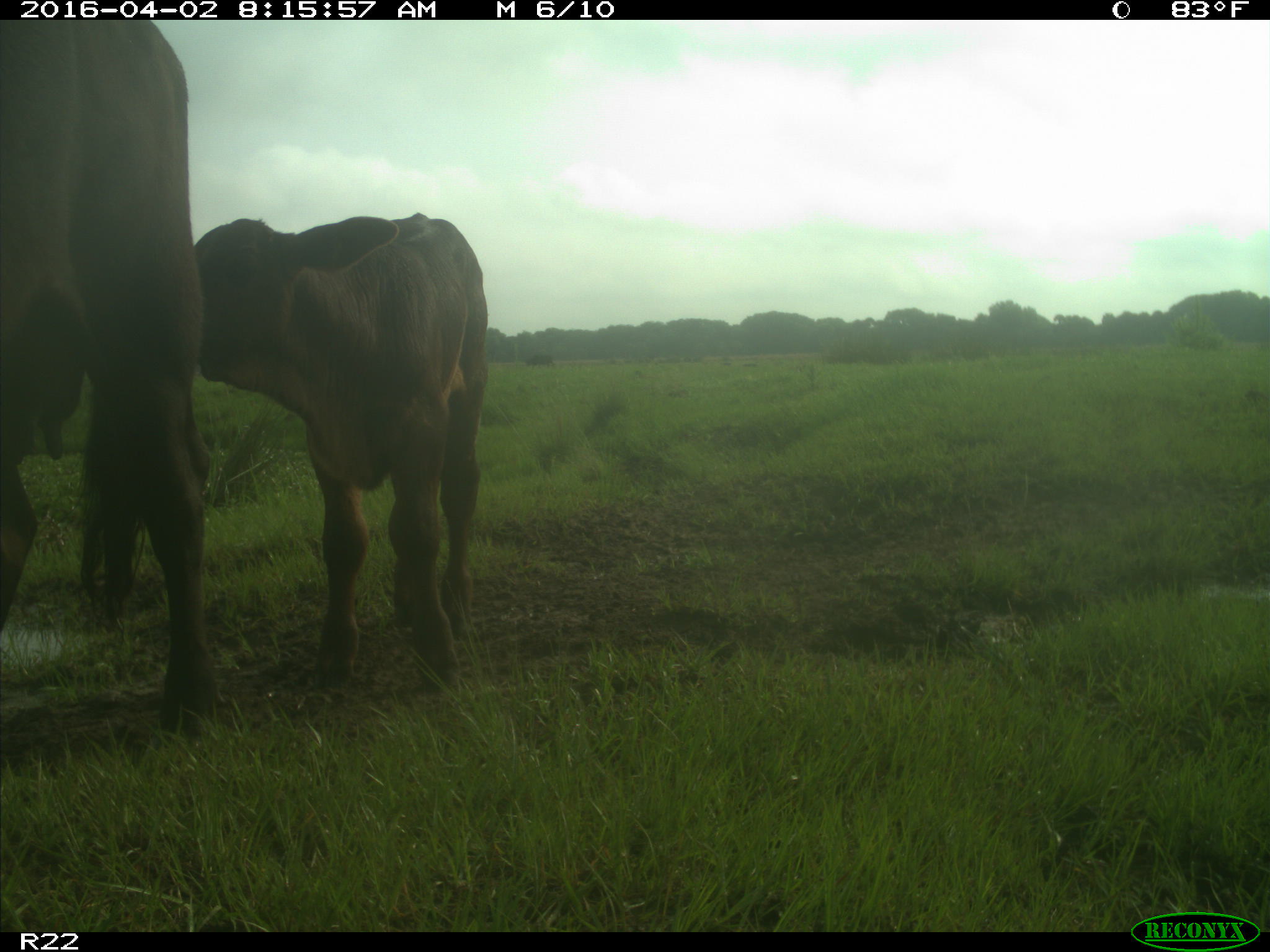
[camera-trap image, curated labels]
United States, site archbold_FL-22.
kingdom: Animalia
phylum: Chordata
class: Mammalia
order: Artiodactyla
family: Bovidae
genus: Bos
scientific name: Bos taurus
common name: domestic cow